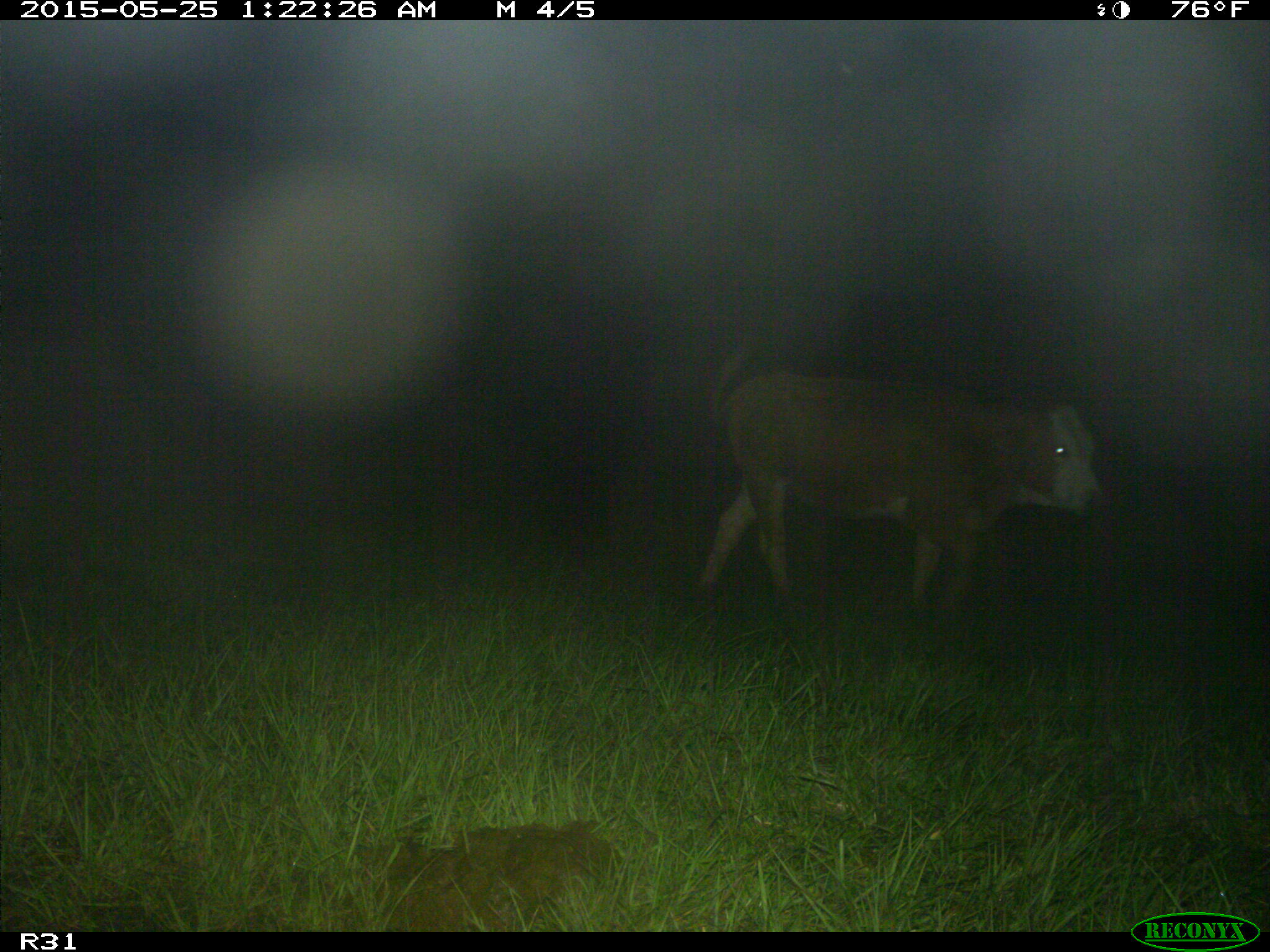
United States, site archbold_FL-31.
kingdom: Animalia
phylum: Chordata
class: Mammalia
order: Artiodactyla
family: Bovidae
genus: Bos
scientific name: Bos taurus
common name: domestic cow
Bos taurus (domestic cow).